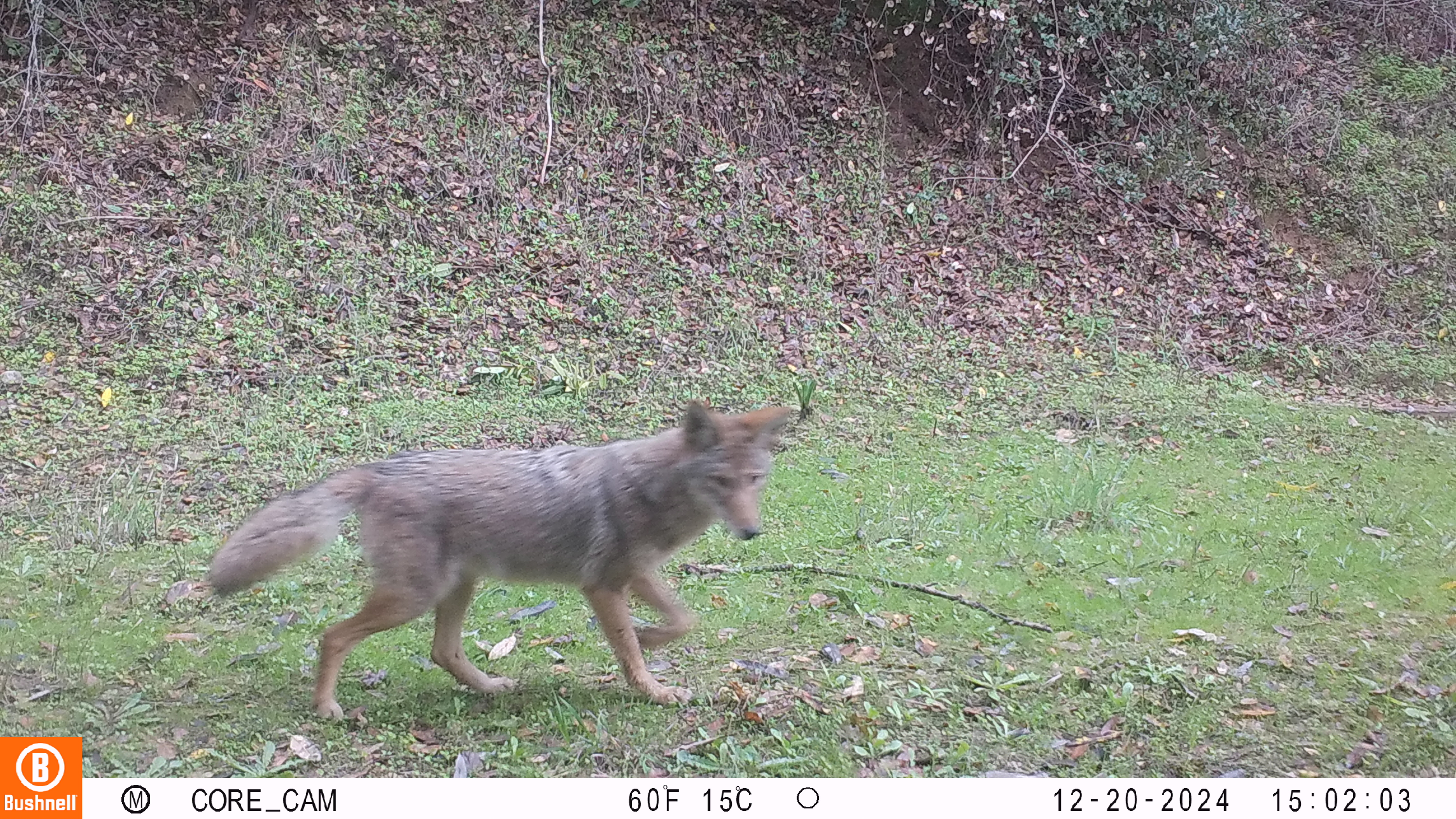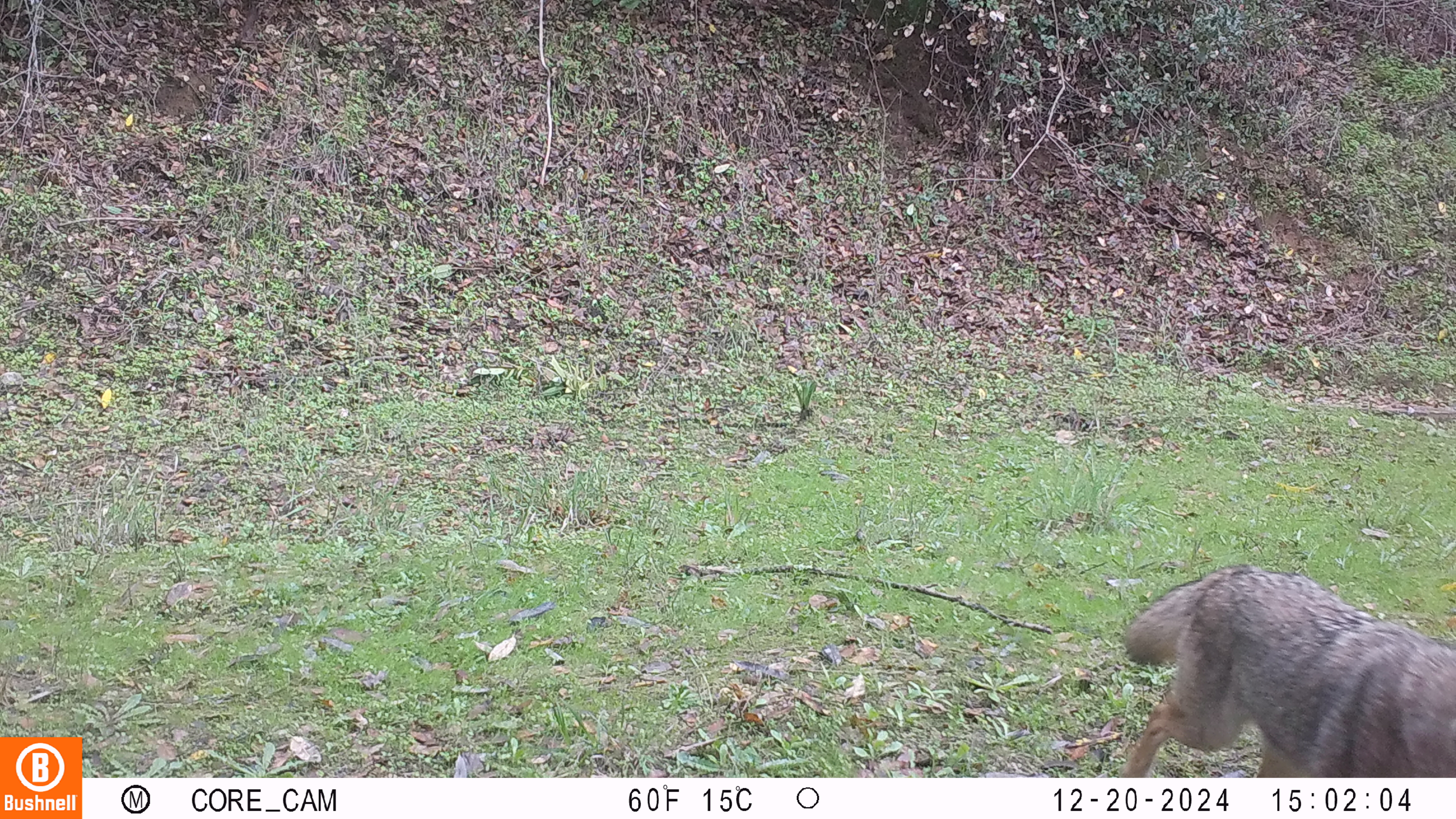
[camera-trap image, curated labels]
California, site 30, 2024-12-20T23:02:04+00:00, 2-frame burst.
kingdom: Animalia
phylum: Chordata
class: Mammalia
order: Carnivora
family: Canidae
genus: Canis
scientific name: Canis latrans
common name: coyote